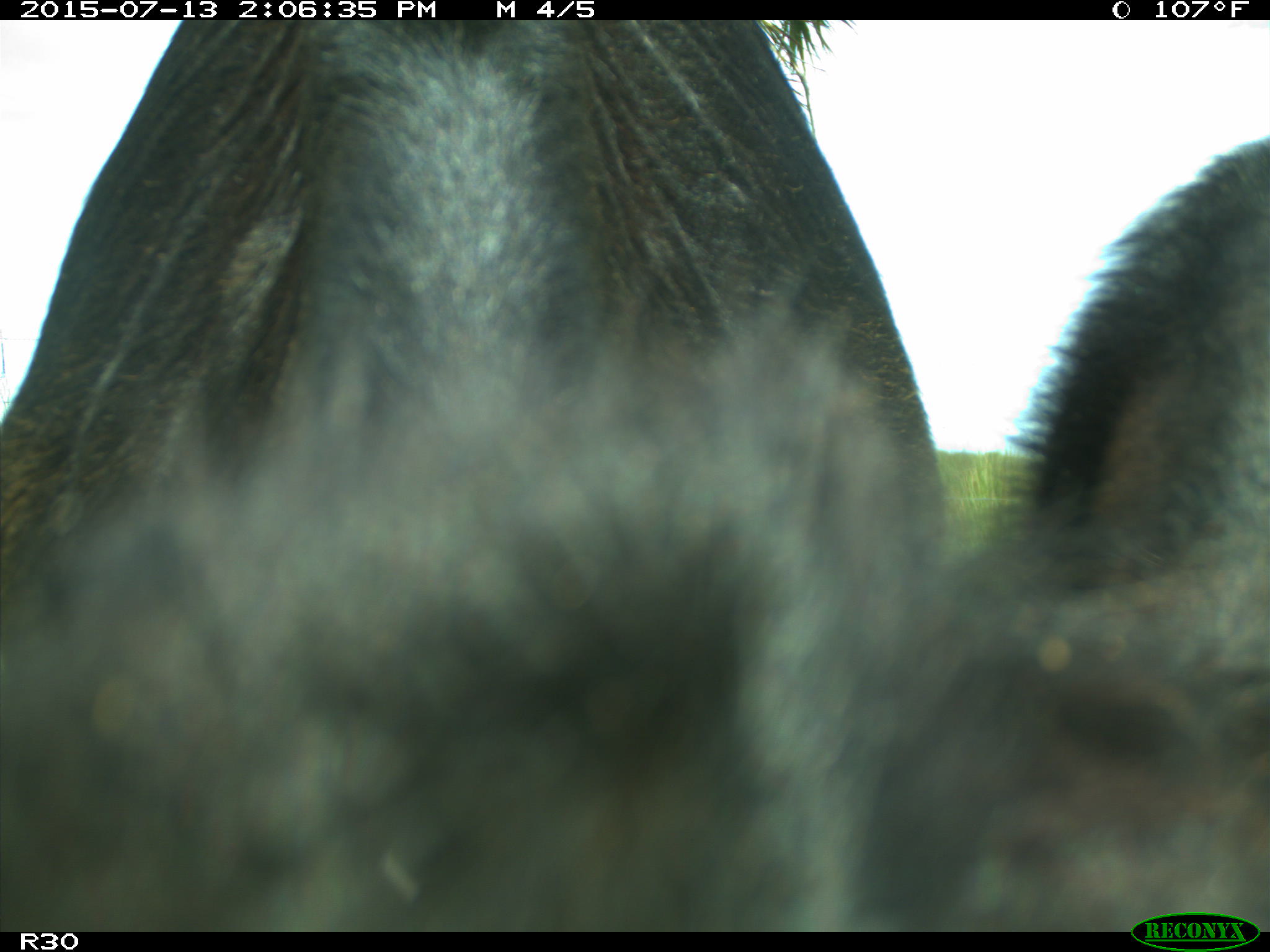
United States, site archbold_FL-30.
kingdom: Animalia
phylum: Chordata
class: Mammalia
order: Artiodactyla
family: Bovidae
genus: Bos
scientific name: Bos taurus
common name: domestic cow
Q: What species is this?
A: Bos taurus (domestic cow).